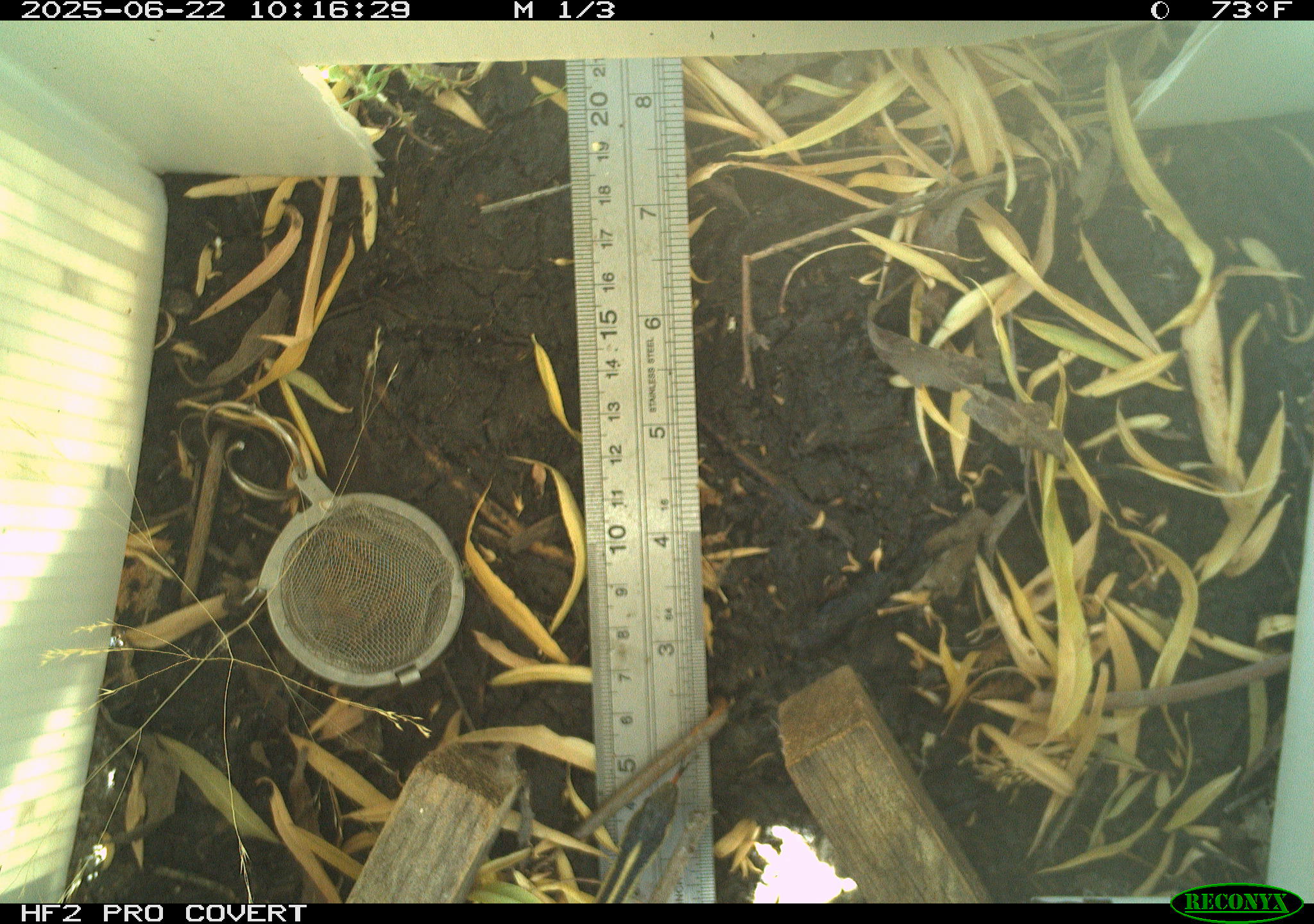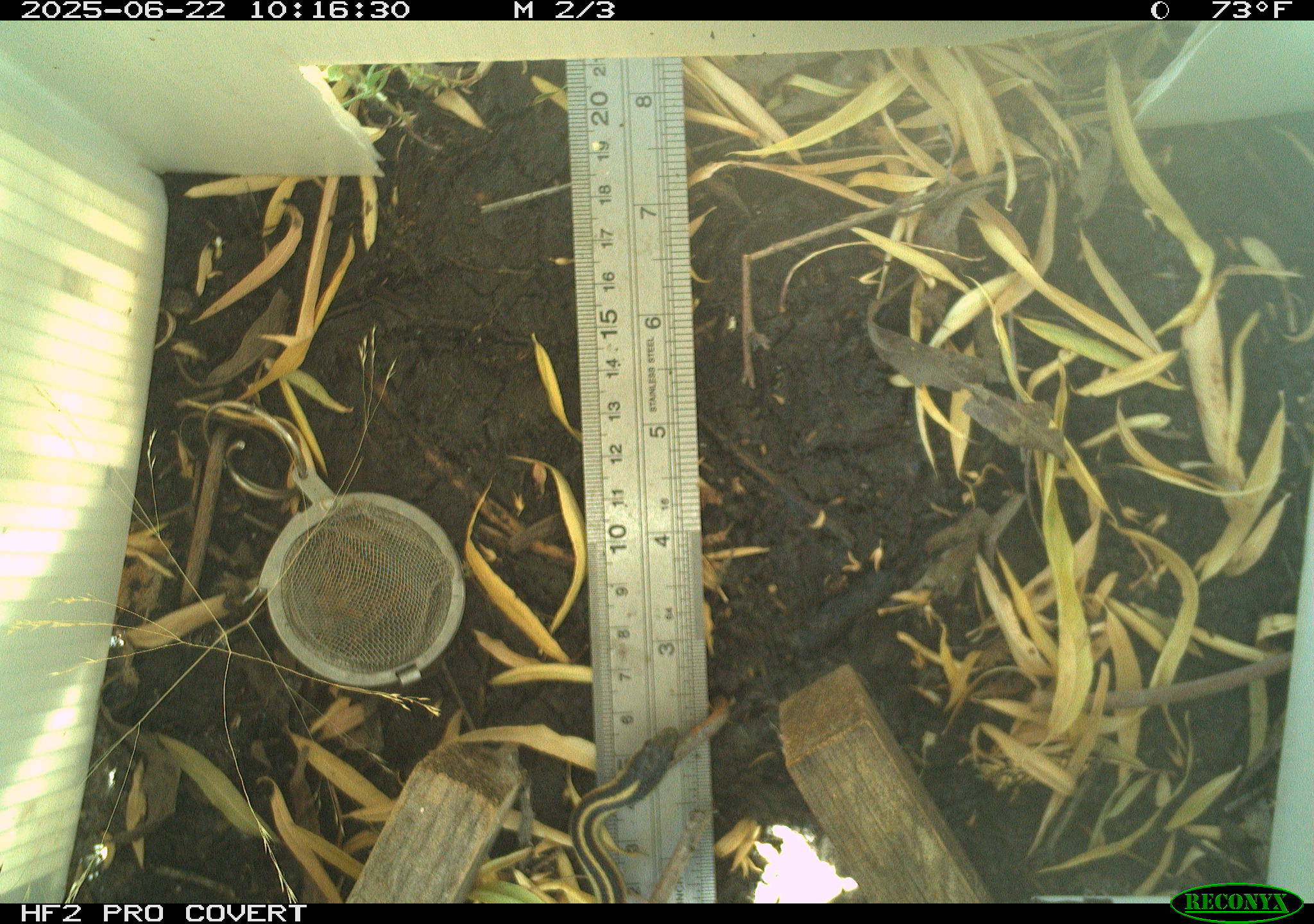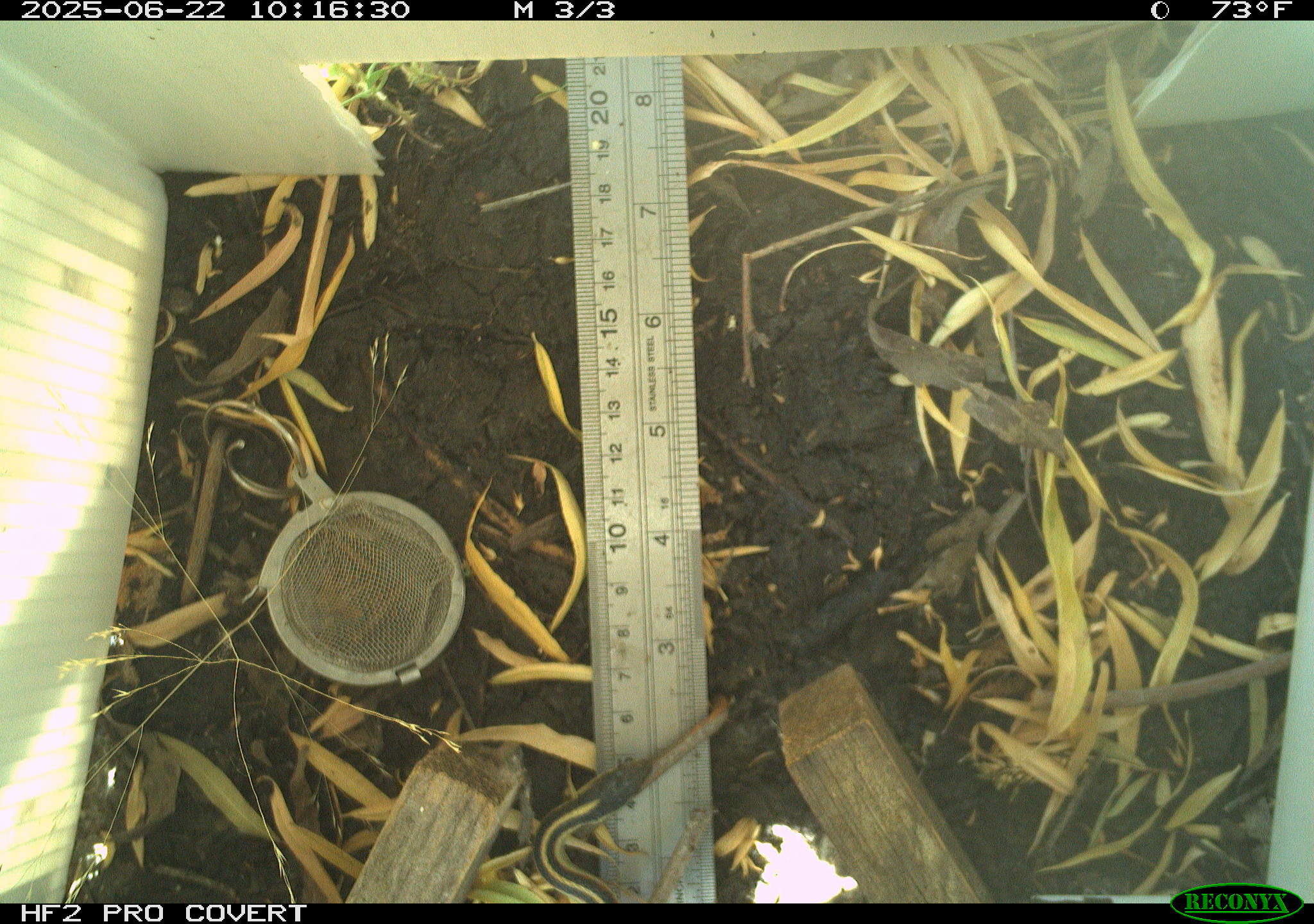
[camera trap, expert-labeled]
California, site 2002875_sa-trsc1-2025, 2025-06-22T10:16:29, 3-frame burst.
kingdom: Animalia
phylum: Chordata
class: Reptilia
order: Squamata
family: Colubridae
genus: Thamnophis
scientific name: Thamnophis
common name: american gartersnakes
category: thamnophis species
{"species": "thamnophis species (american gartersnakes) (Thamnophis)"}